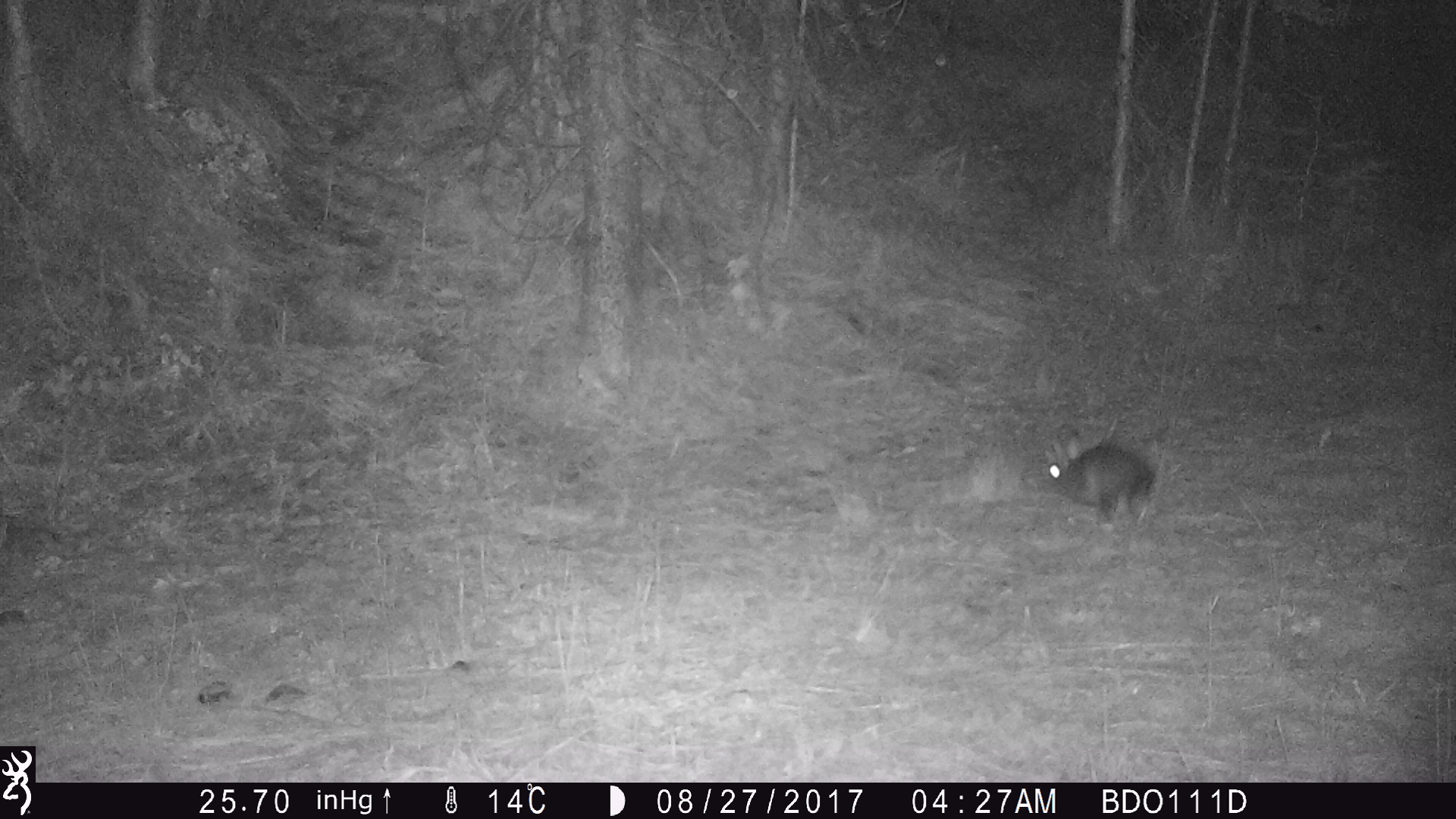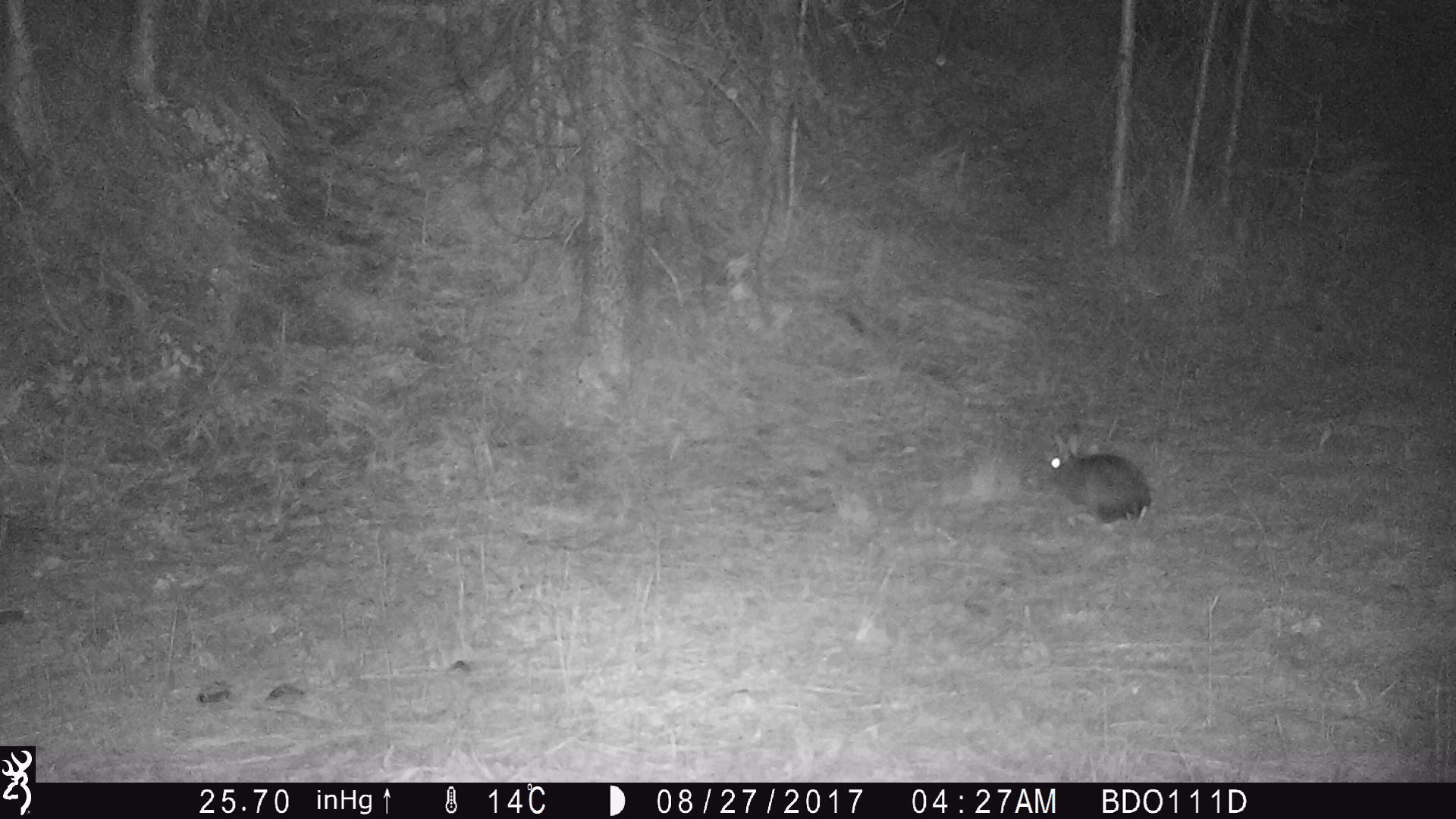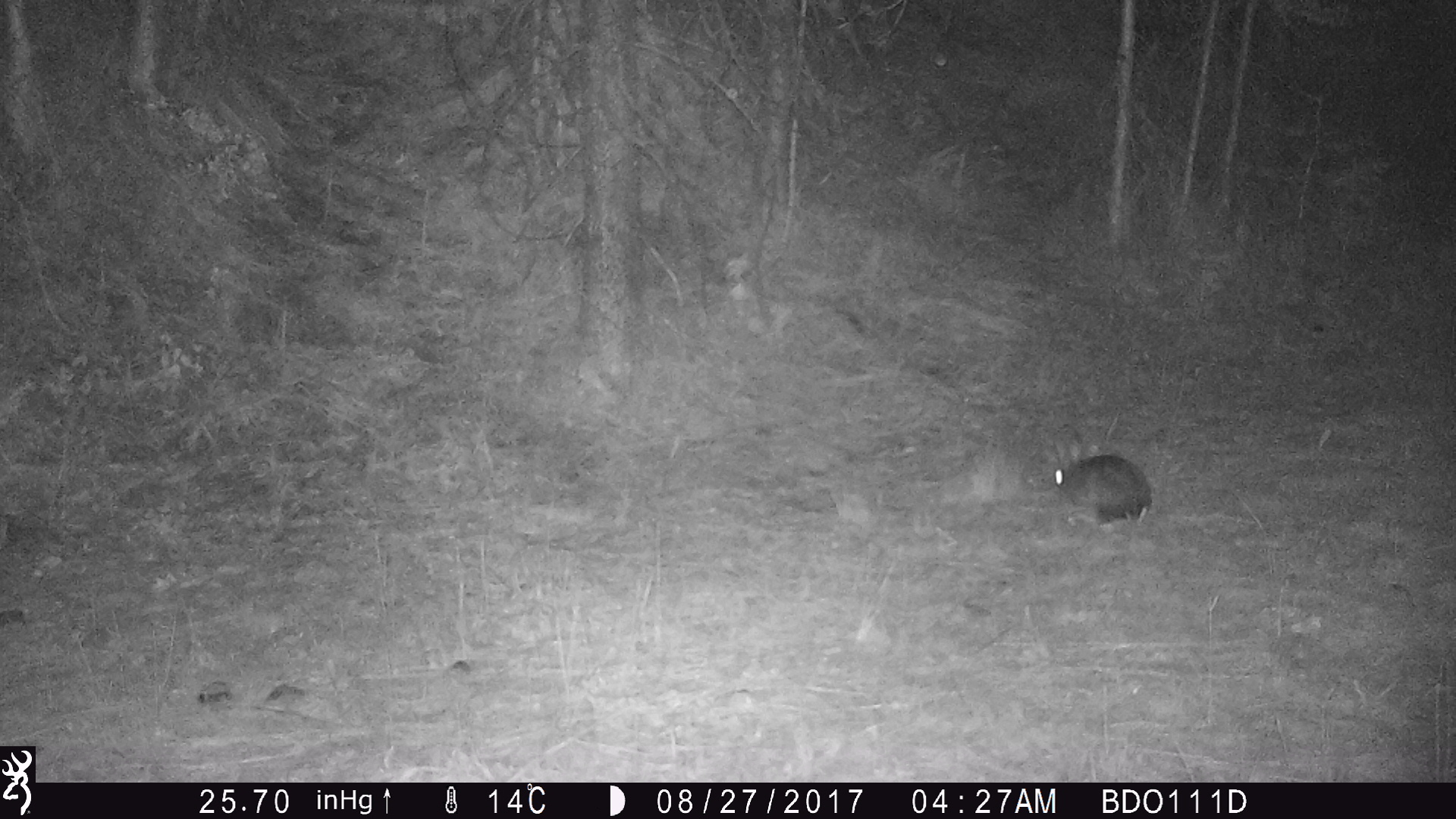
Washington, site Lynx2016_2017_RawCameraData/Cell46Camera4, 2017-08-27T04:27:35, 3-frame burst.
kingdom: Animalia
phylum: Chordata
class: Mammalia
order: Lagomorpha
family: Leporidae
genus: Lepus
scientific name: Lepus americanus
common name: snowshoe hare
Lepus americanus (snowshoe hare). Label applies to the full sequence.